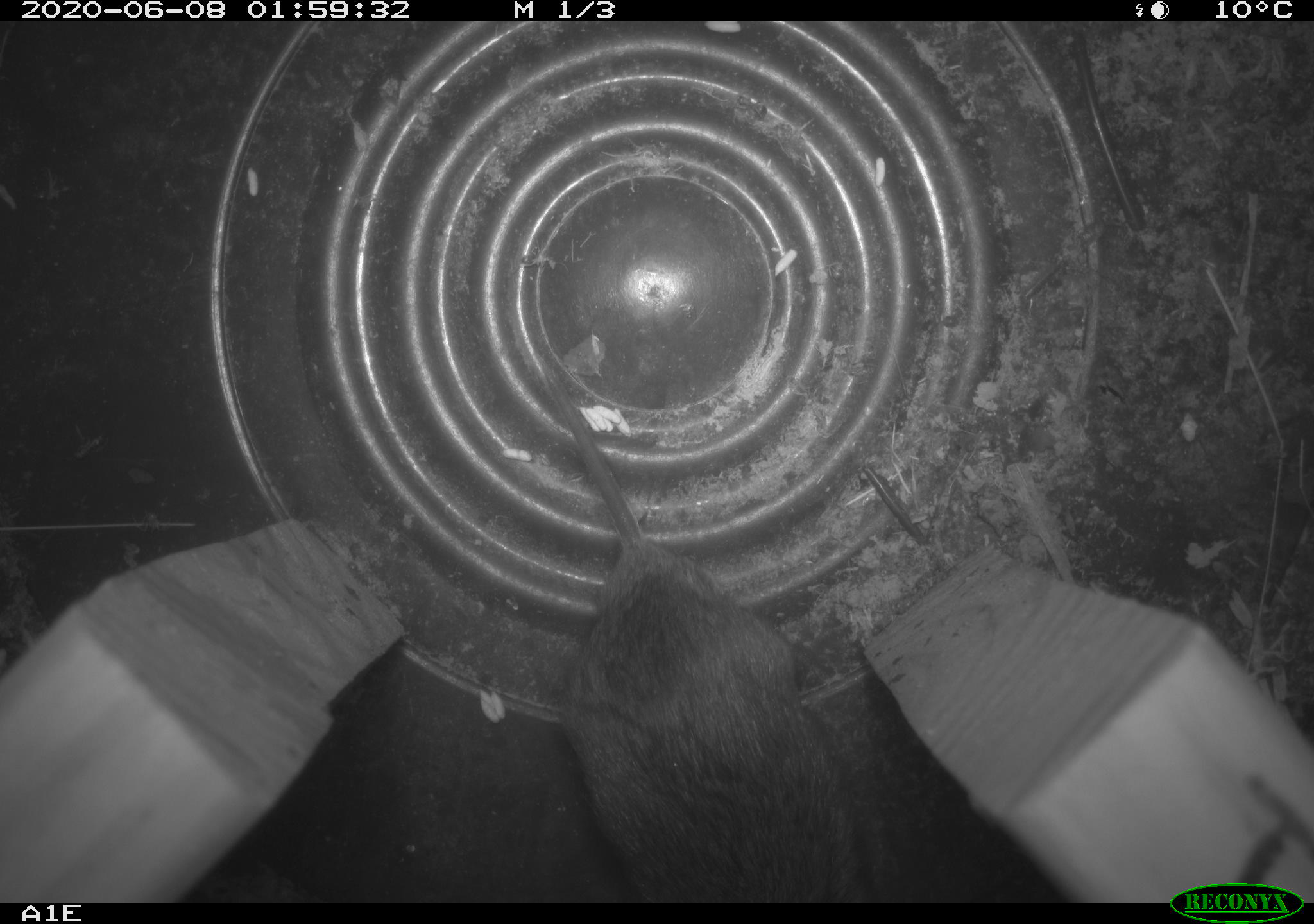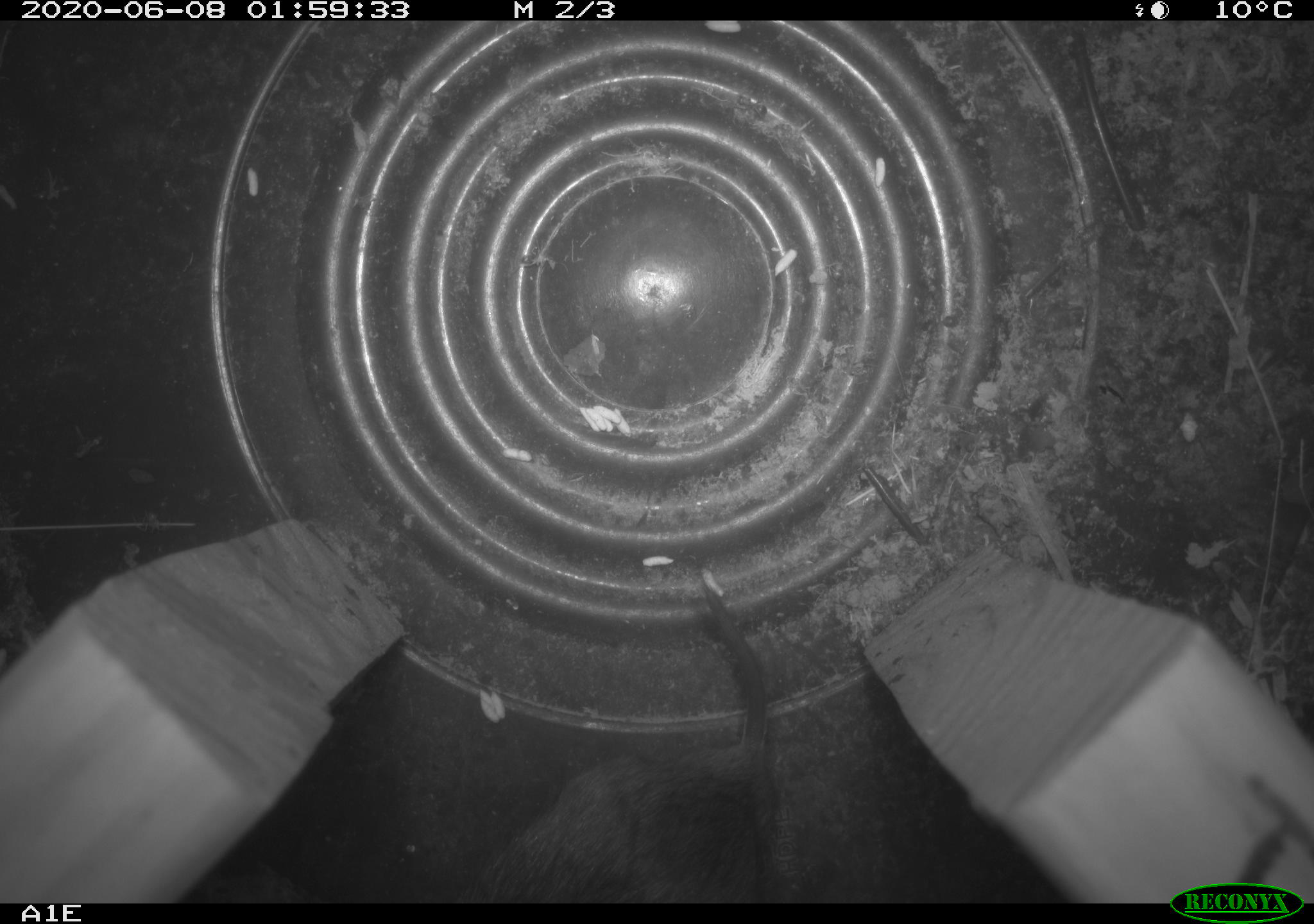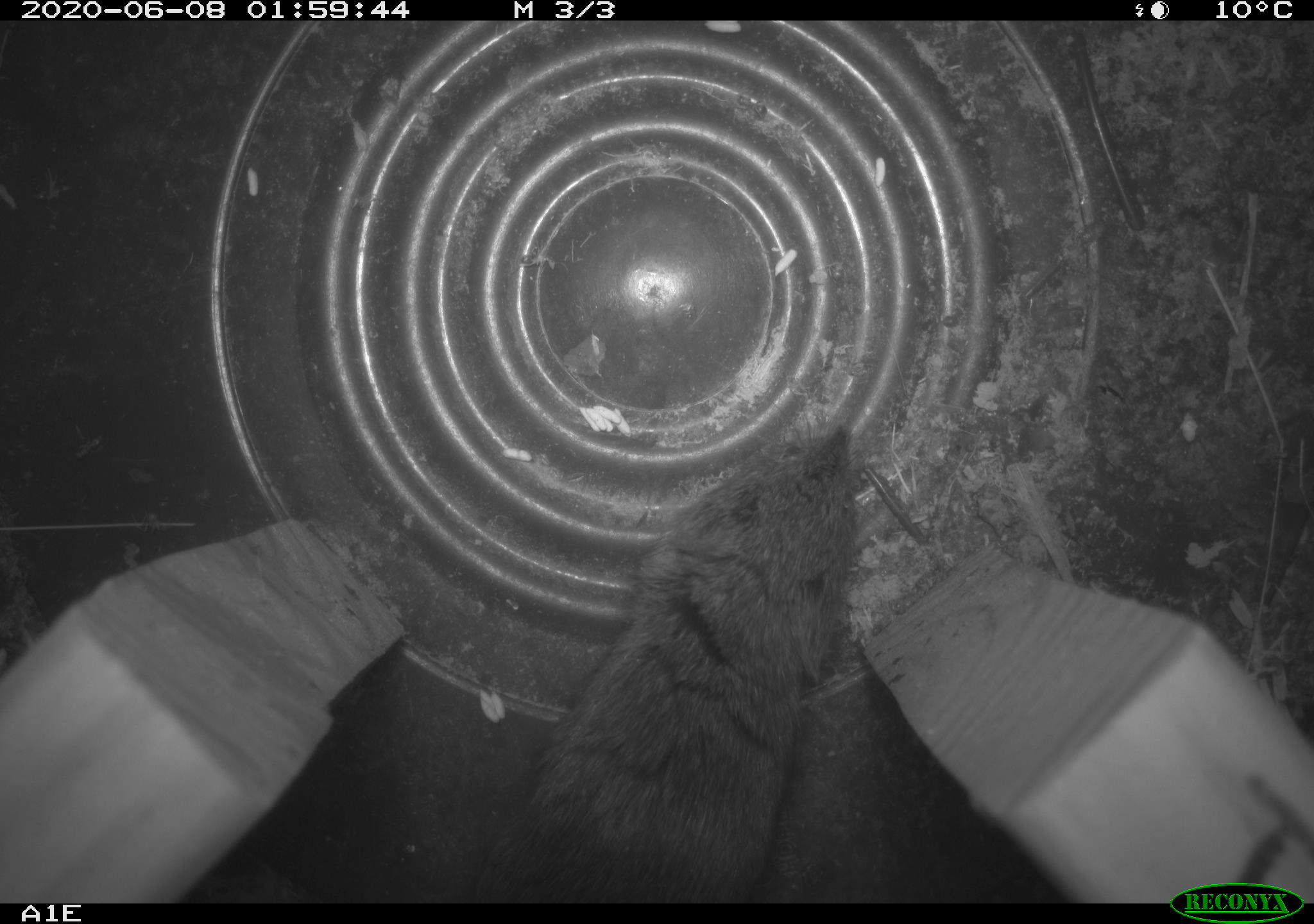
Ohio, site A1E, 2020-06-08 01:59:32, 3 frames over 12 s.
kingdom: Animalia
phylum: Chordata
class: Mammalia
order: Rodentia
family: Cricetidae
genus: Microtus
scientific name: Microtus pennsylvanicus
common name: meadow vole